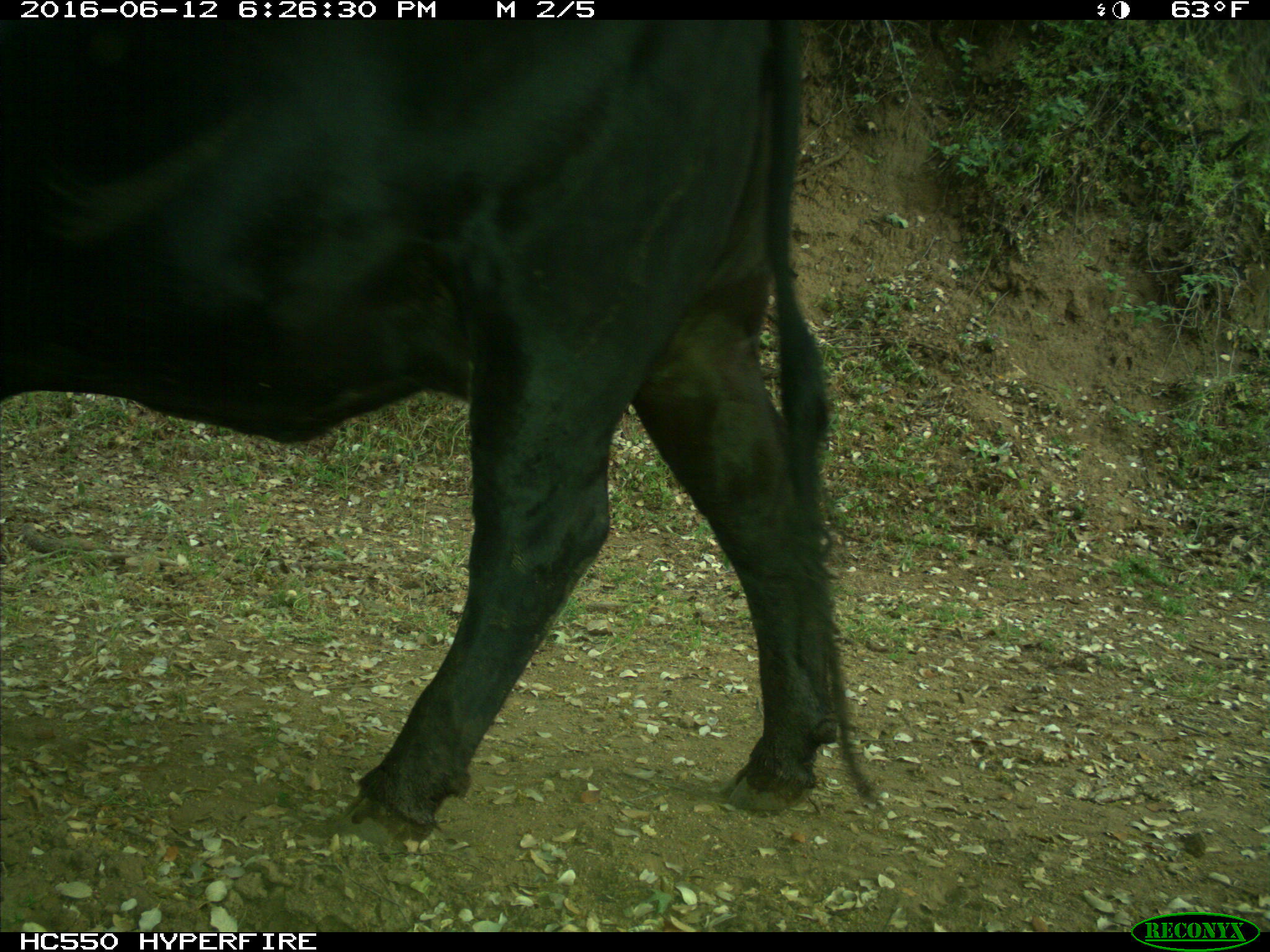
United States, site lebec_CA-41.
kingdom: Animalia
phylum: Chordata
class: Mammalia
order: Artiodactyla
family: Bovidae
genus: Bos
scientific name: Bos taurus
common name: domestic cow